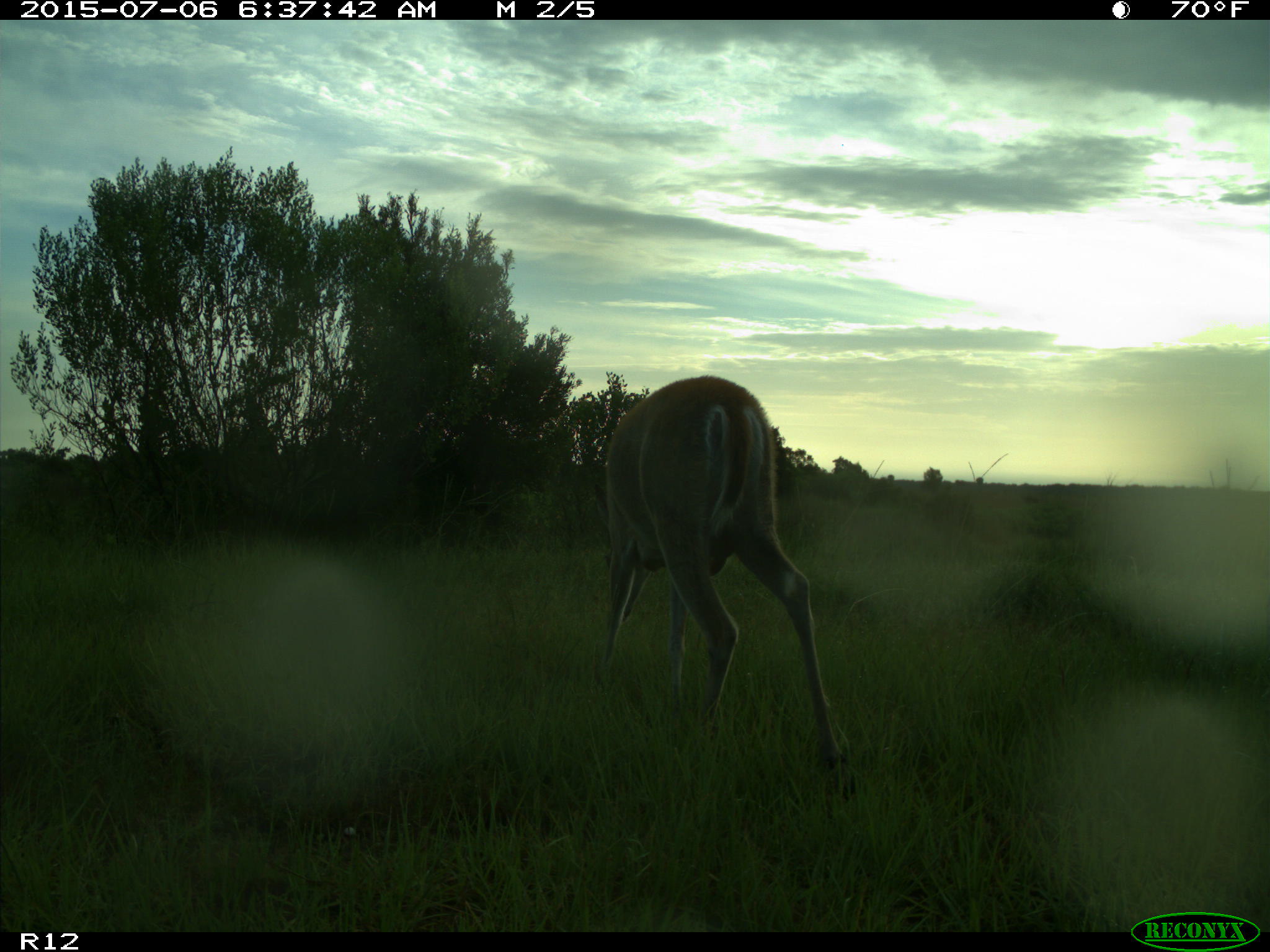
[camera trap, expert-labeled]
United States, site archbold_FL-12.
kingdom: Animalia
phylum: Chordata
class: Mammalia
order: Artiodactyla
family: Cervidae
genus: Odocoileus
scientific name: Odocoileus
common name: deer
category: unidentified deer